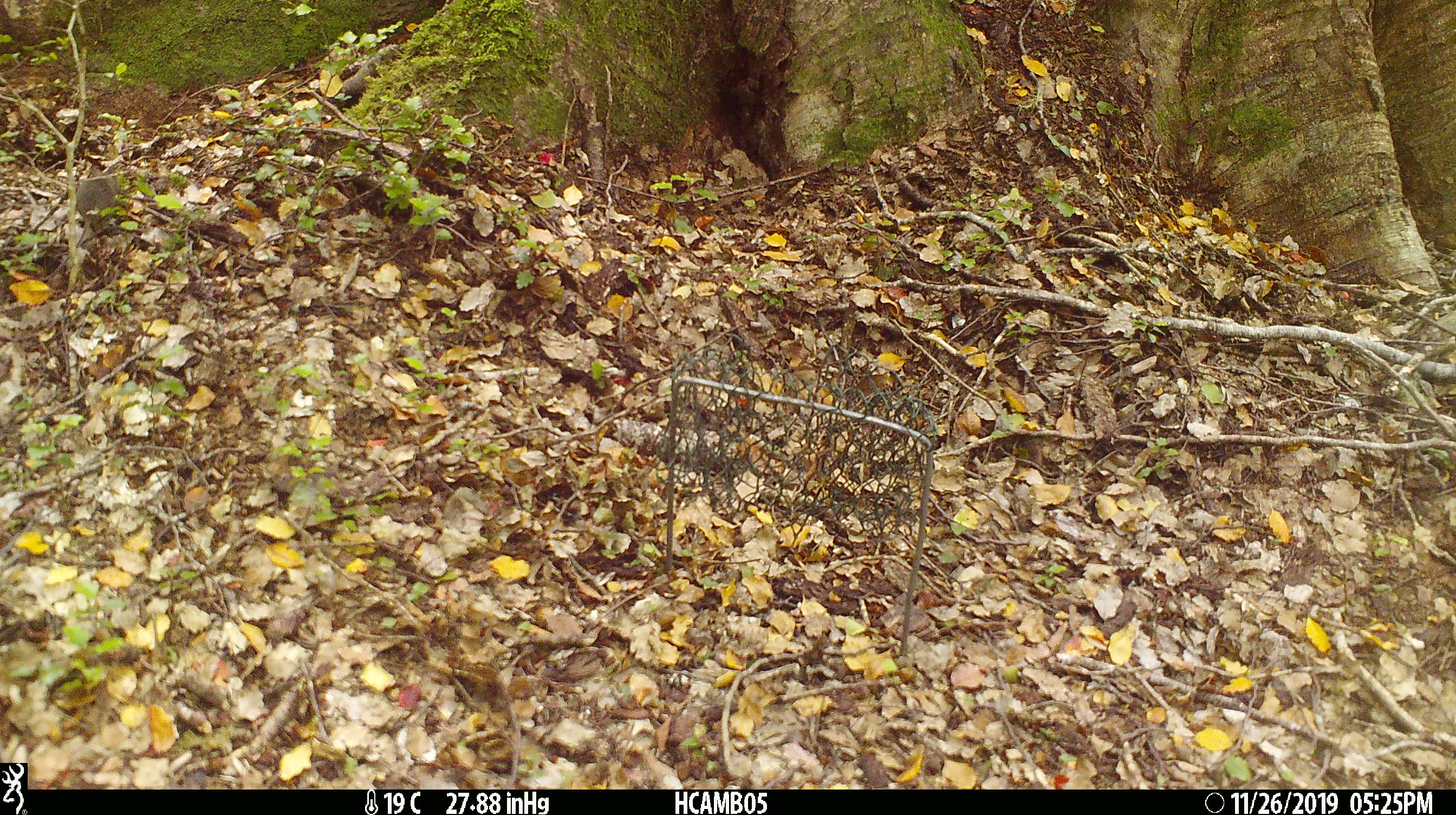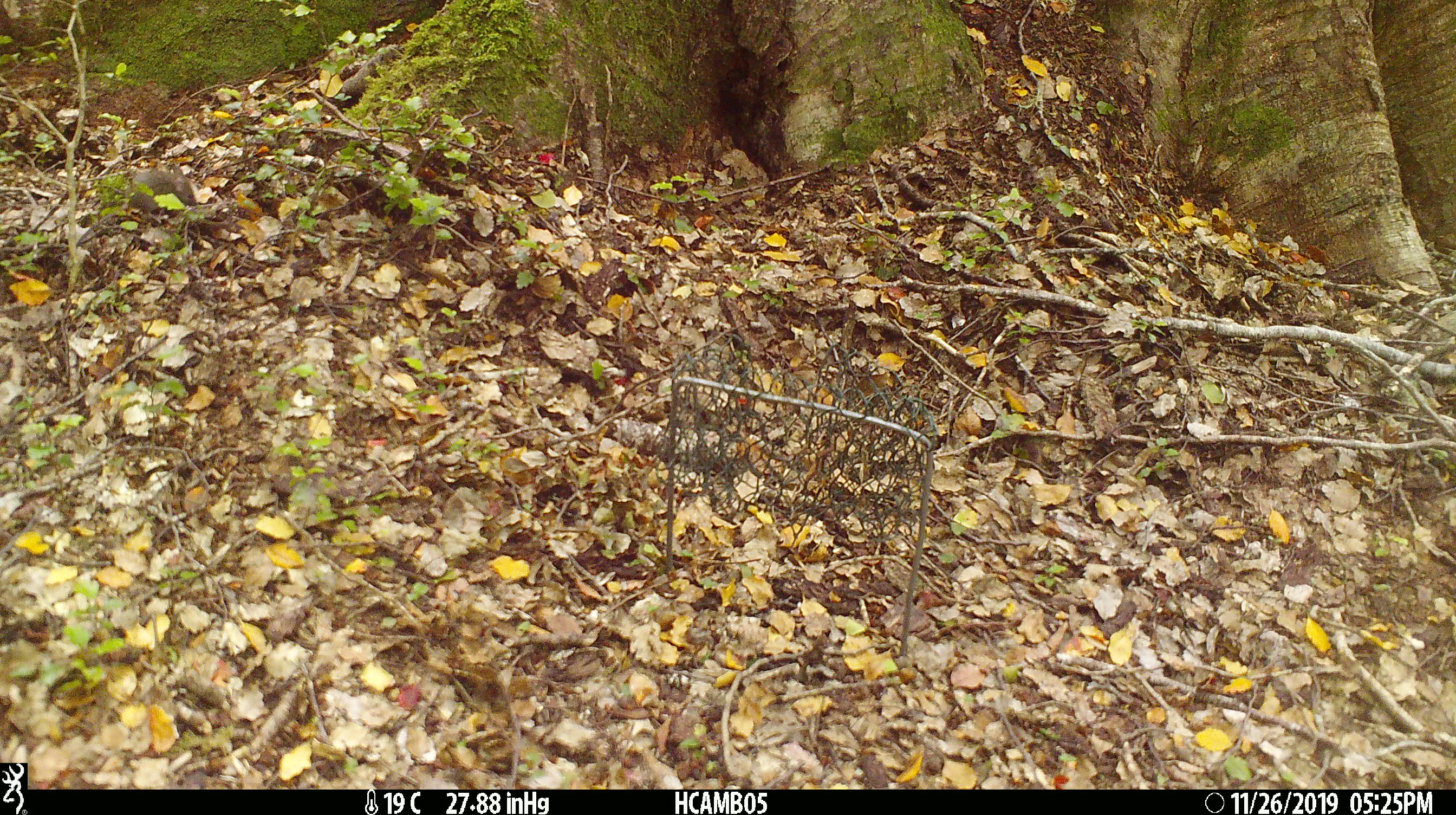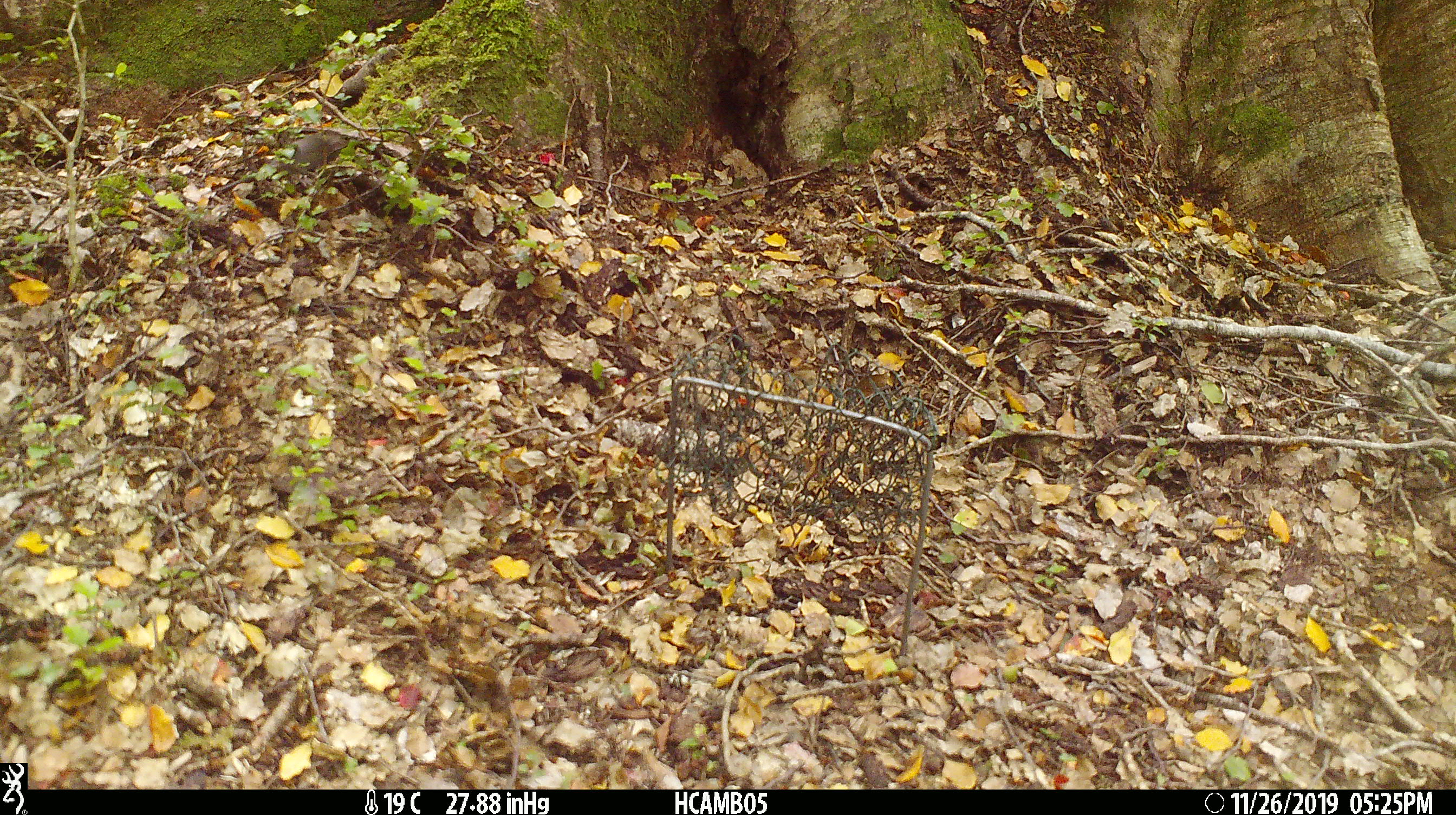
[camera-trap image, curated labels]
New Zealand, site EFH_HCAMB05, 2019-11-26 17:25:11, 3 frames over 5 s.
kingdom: Animalia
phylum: Chordata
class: Mammalia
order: Rodentia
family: Muridae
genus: Mus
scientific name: Mus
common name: mouse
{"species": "mouse (Mus)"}